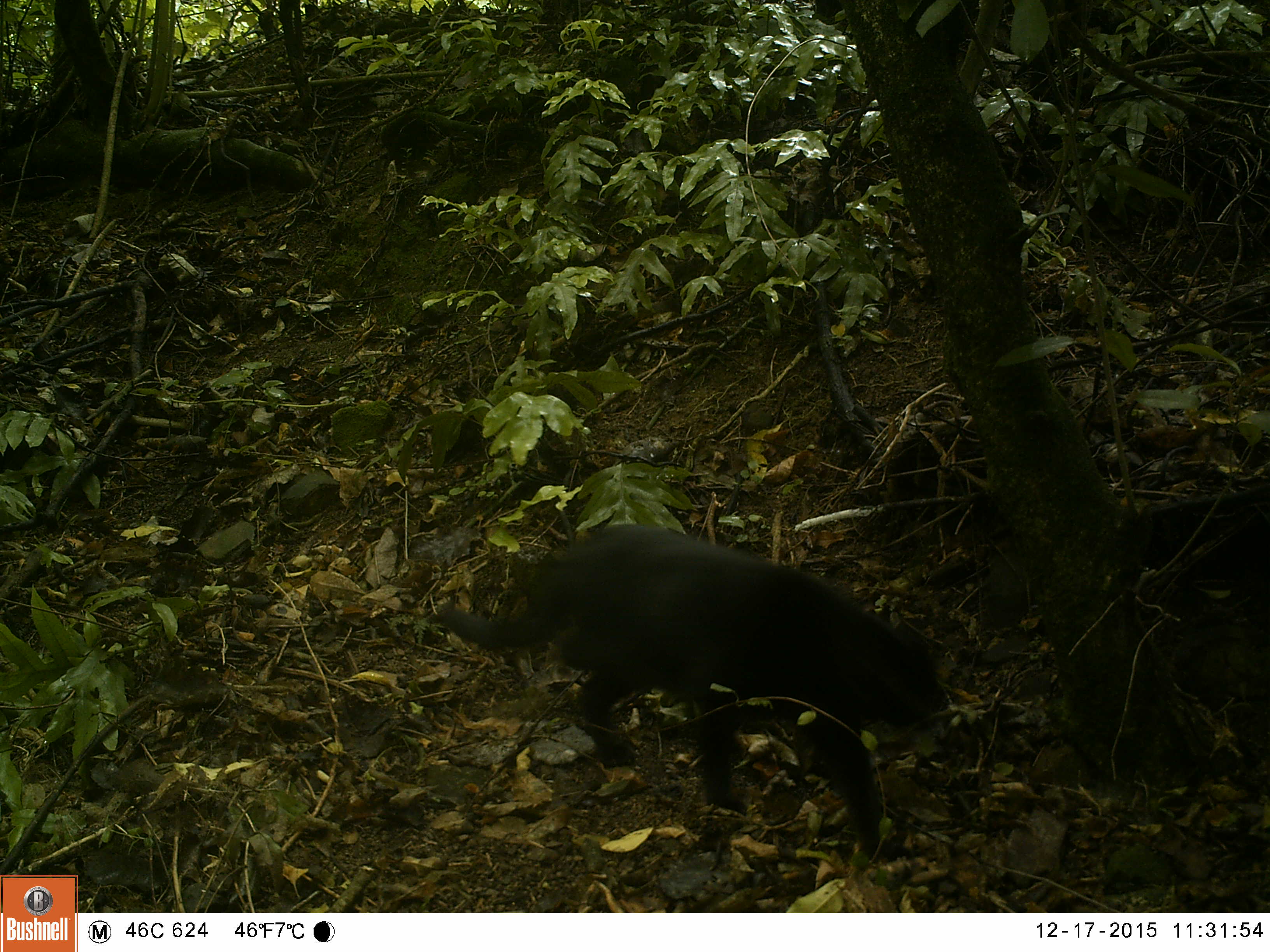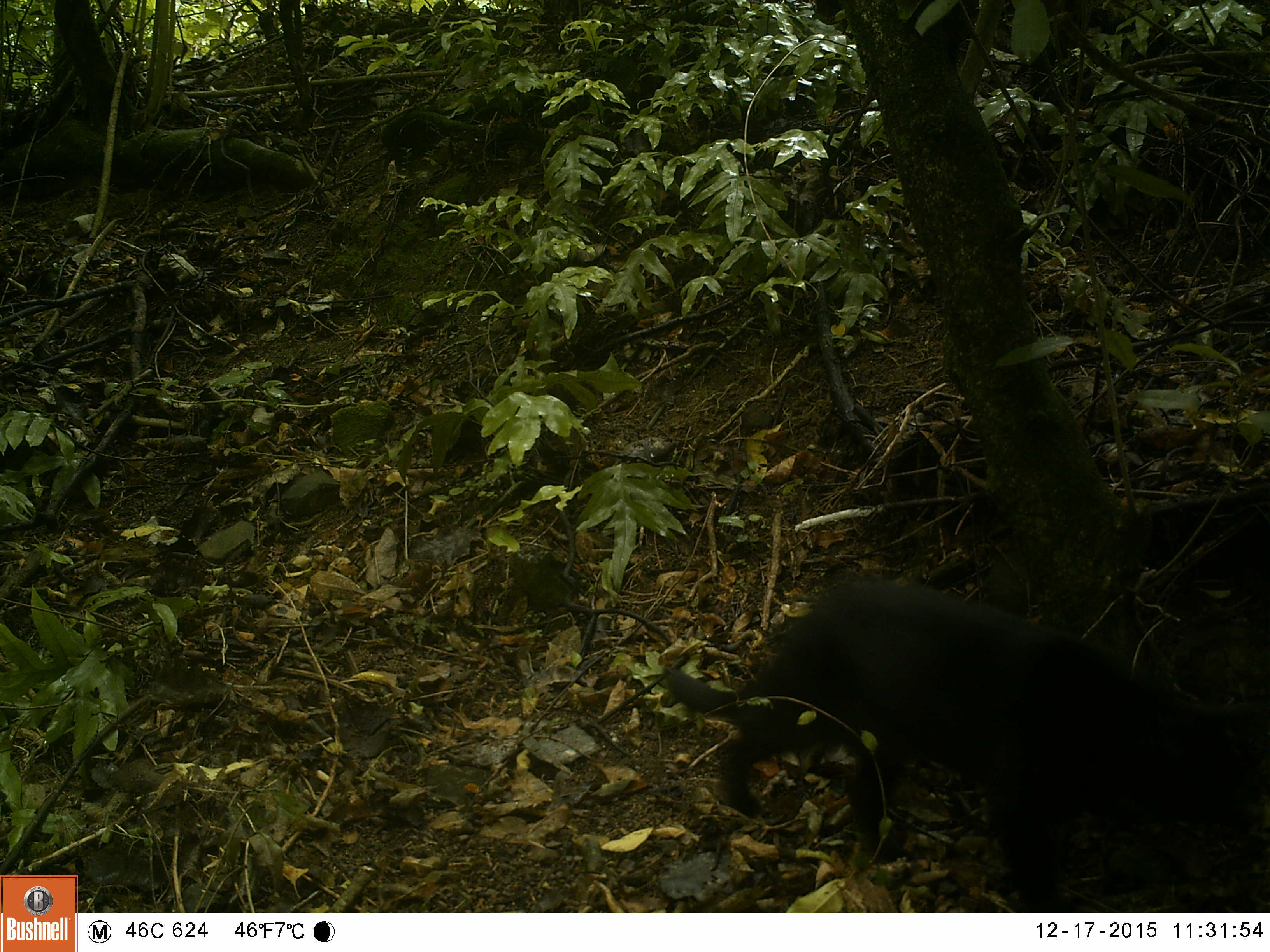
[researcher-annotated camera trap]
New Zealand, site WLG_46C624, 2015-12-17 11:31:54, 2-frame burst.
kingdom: Animalia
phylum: Chordata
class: Mammalia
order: Carnivora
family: Felidae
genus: Felis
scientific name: Felis catus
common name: domestic cat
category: cat